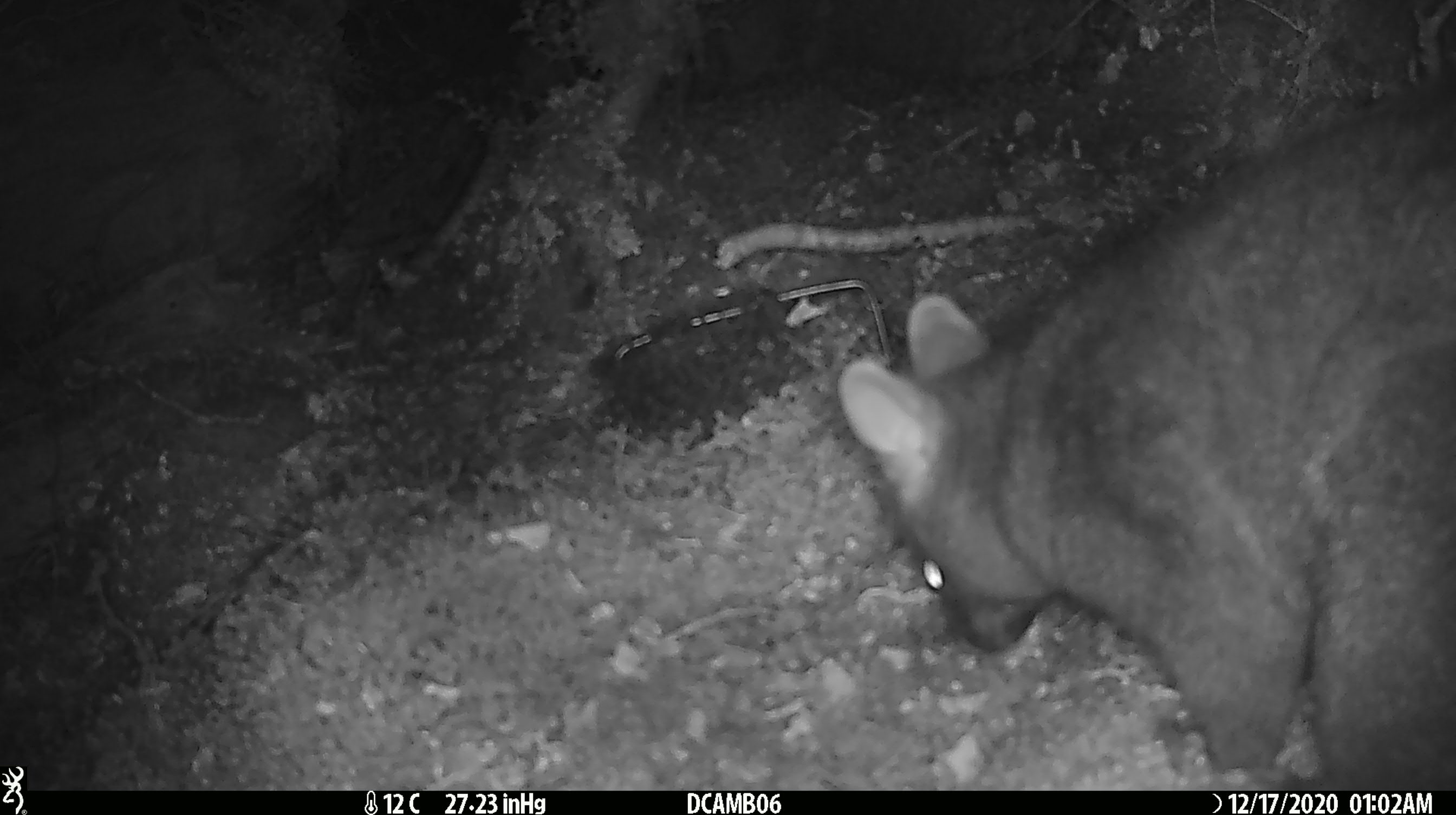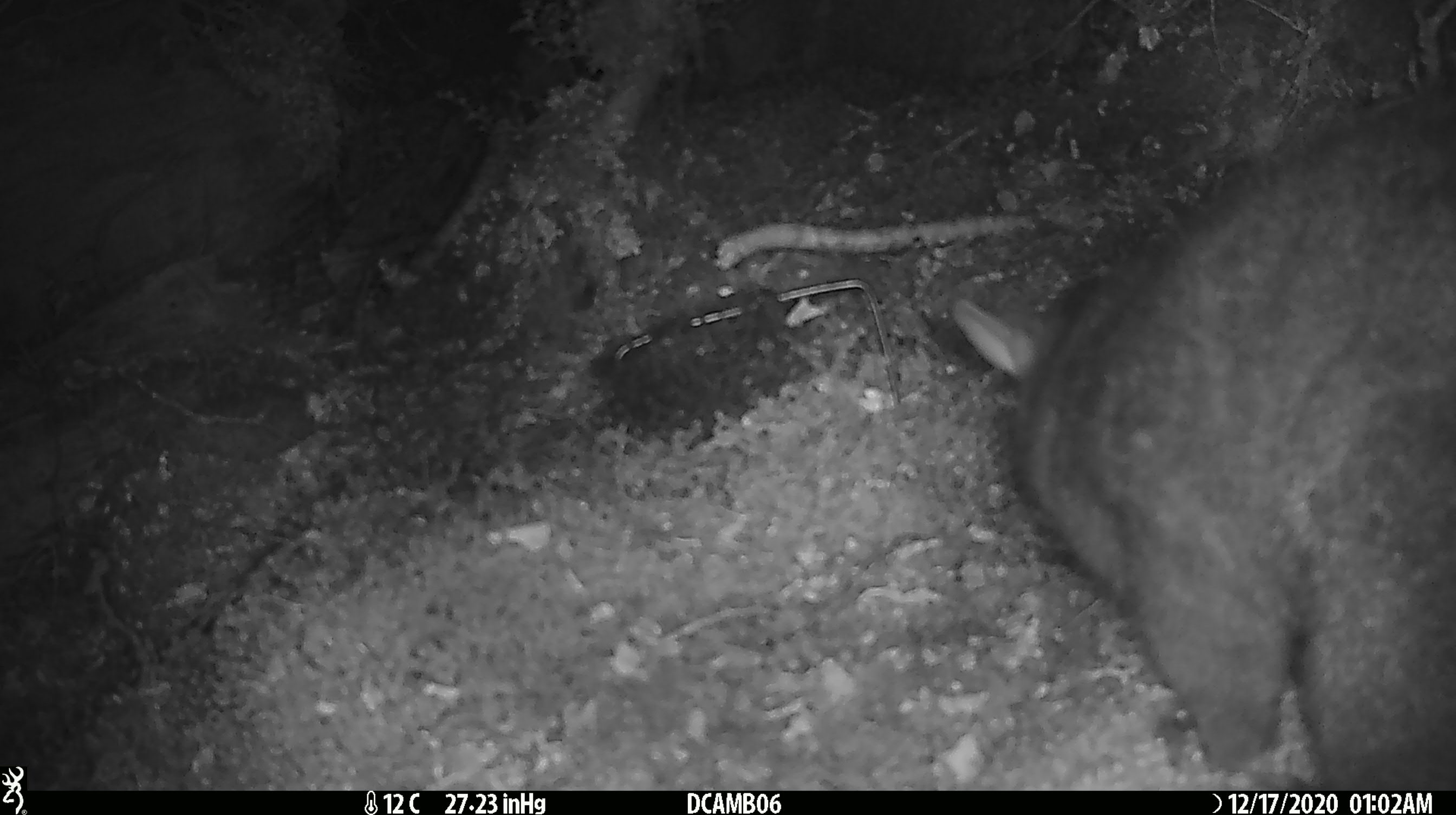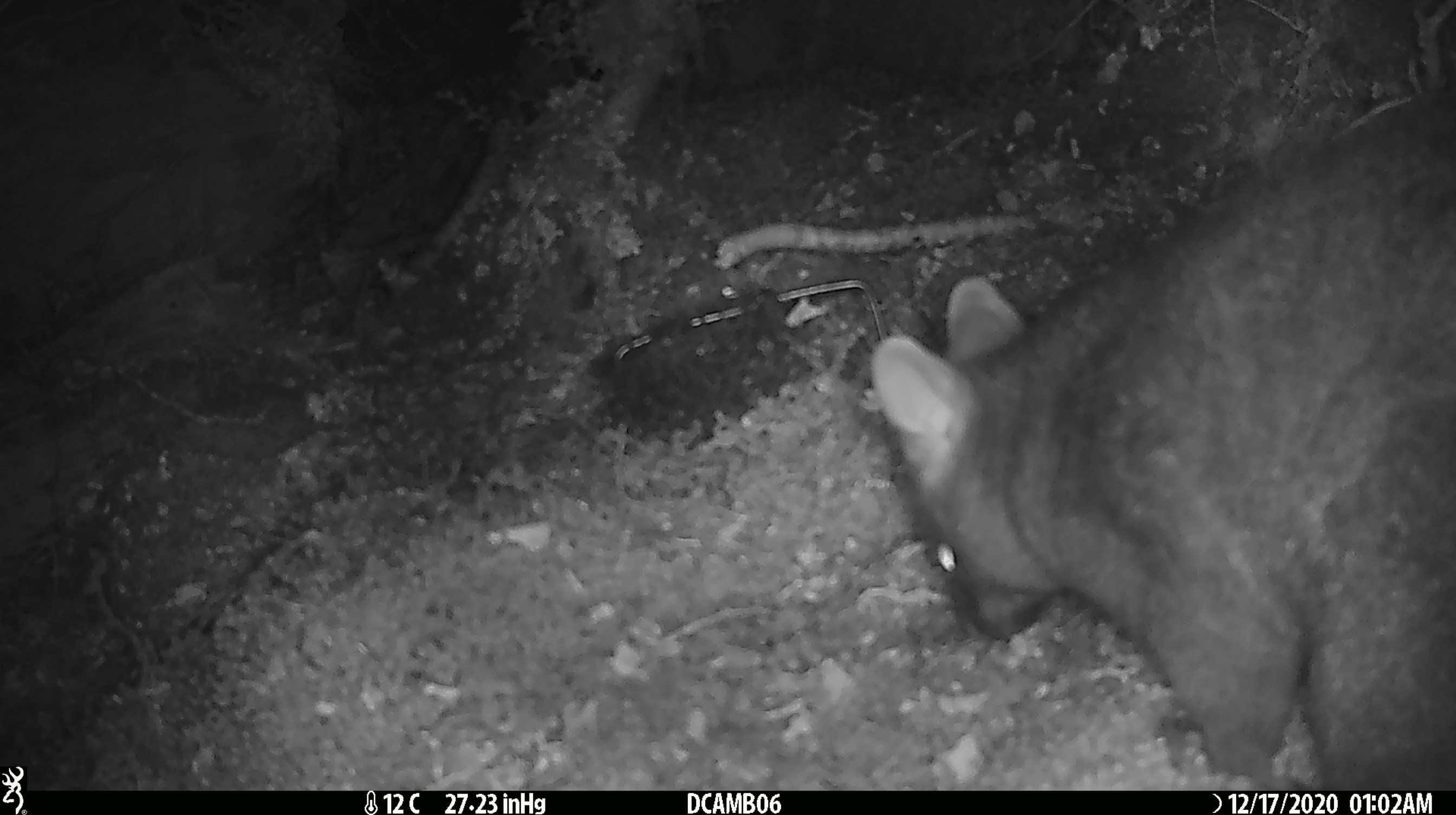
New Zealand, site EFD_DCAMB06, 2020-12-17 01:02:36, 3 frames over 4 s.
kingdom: Animalia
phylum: Chordata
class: Mammalia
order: Diprotodontia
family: Phalangeridae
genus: Trichosurus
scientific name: Trichosurus vulpecula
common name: common brushtail possum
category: possum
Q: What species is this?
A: Possum (common brushtail possum) (Trichosurus vulpecula).